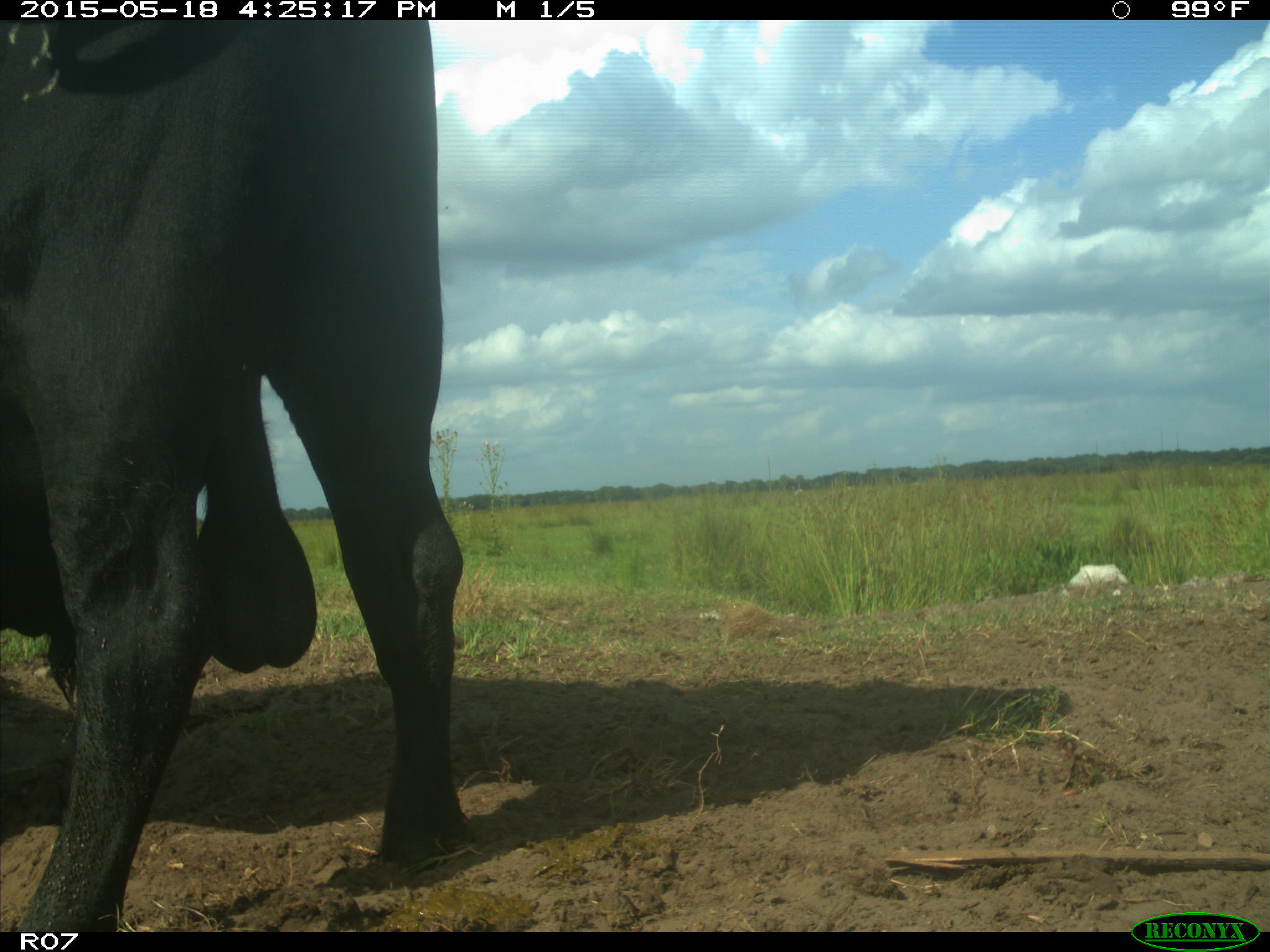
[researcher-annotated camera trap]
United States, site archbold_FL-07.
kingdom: Animalia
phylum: Chordata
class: Mammalia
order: Artiodactyla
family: Bovidae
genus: Bos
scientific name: Bos taurus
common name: domestic cow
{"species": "Bos taurus (domestic cow)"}